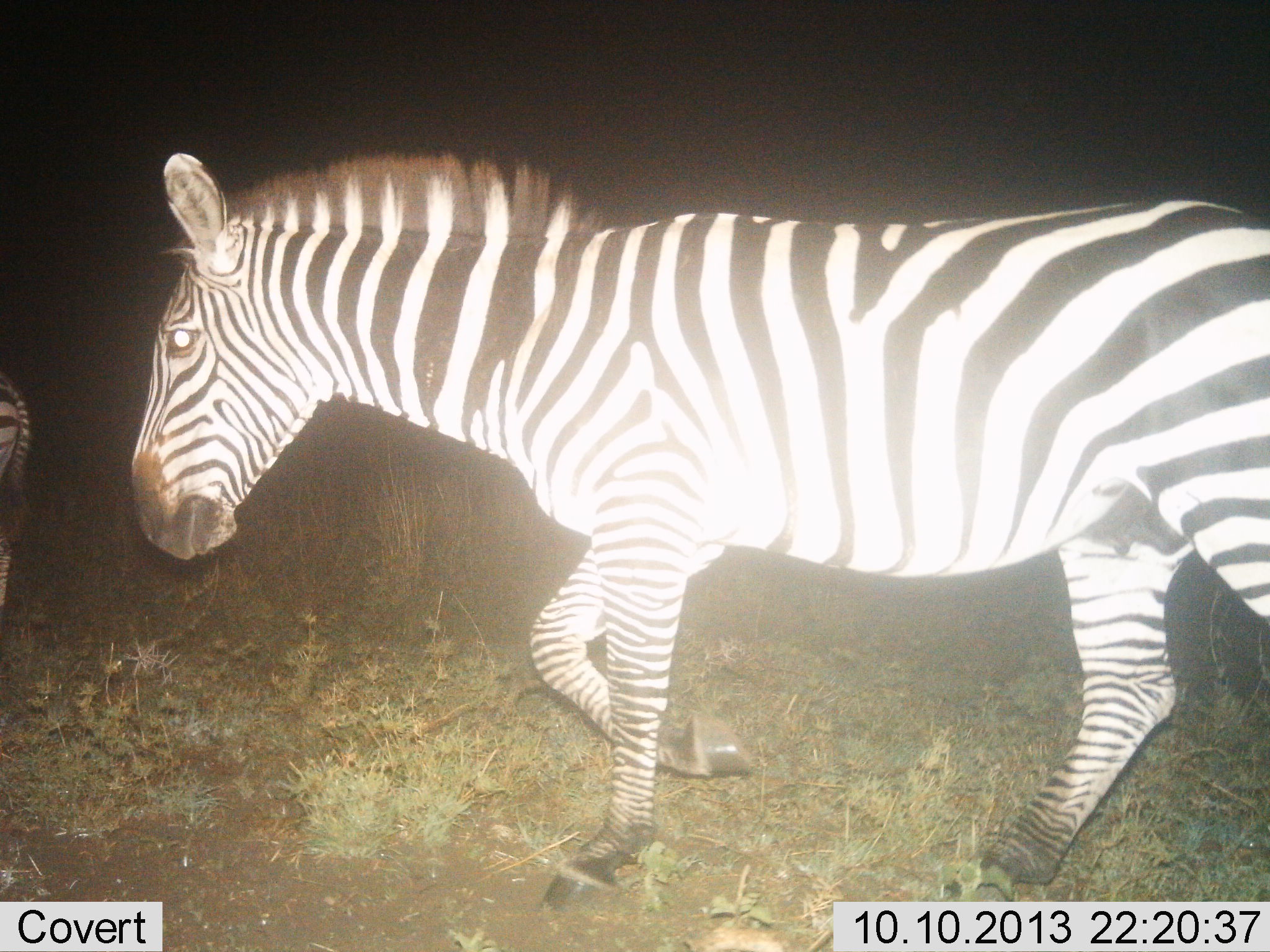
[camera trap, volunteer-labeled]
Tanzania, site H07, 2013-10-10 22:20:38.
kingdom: Animalia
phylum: Chordata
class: Mammalia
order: Perissodactyla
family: Equidae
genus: Equus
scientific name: Equus quagga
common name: plains zebra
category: zebra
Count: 2.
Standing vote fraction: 18%.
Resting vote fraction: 0%.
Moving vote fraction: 89%.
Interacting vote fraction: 0%.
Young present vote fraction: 4%.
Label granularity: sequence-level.